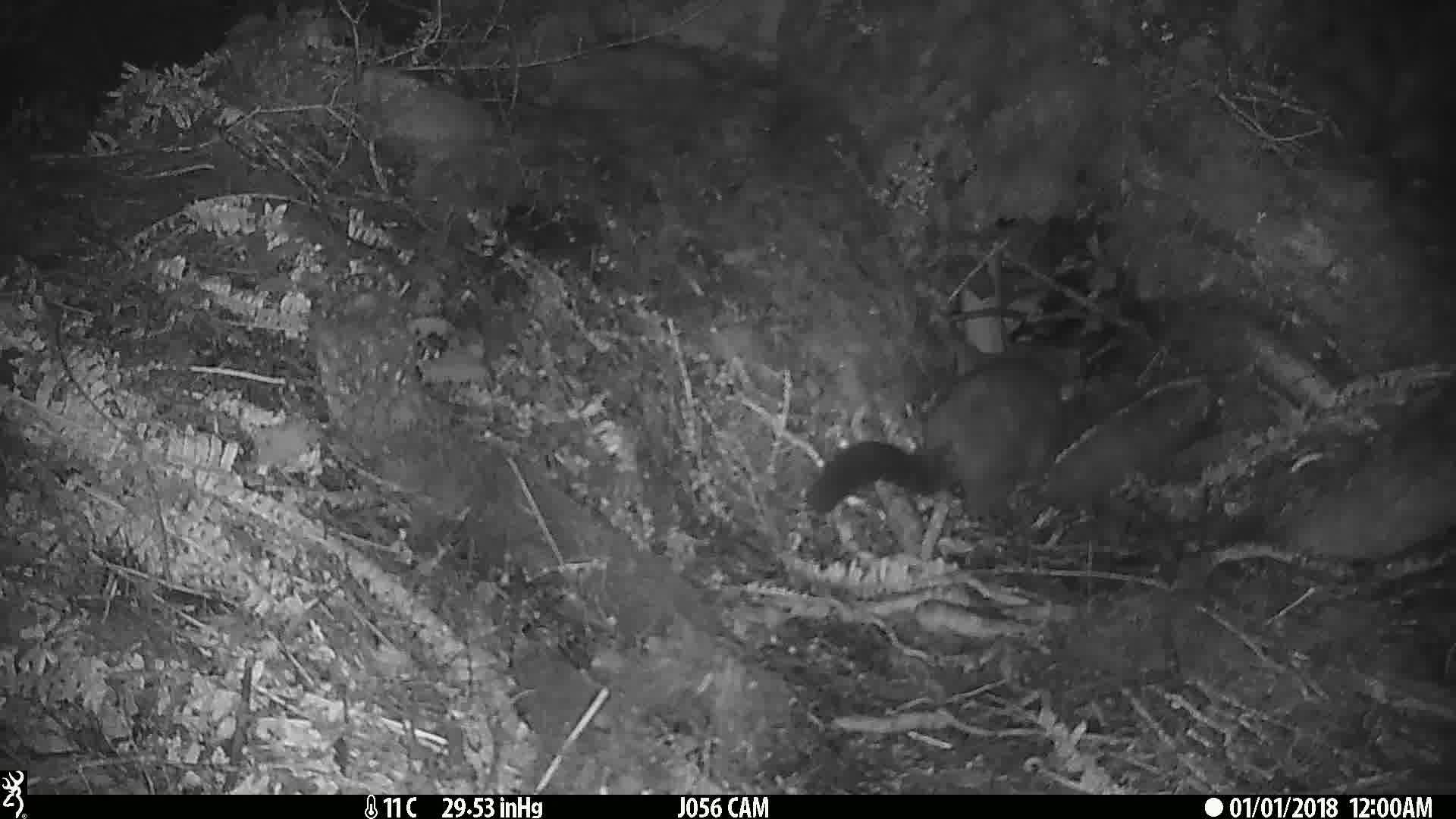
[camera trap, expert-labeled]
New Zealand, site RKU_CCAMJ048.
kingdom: Animalia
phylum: Chordata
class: Mammalia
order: Diprotodontia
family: Phalangeridae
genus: Trichosurus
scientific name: Trichosurus vulpecula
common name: common brushtail possum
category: possum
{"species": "possum (common brushtail possum) (Trichosurus vulpecula)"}